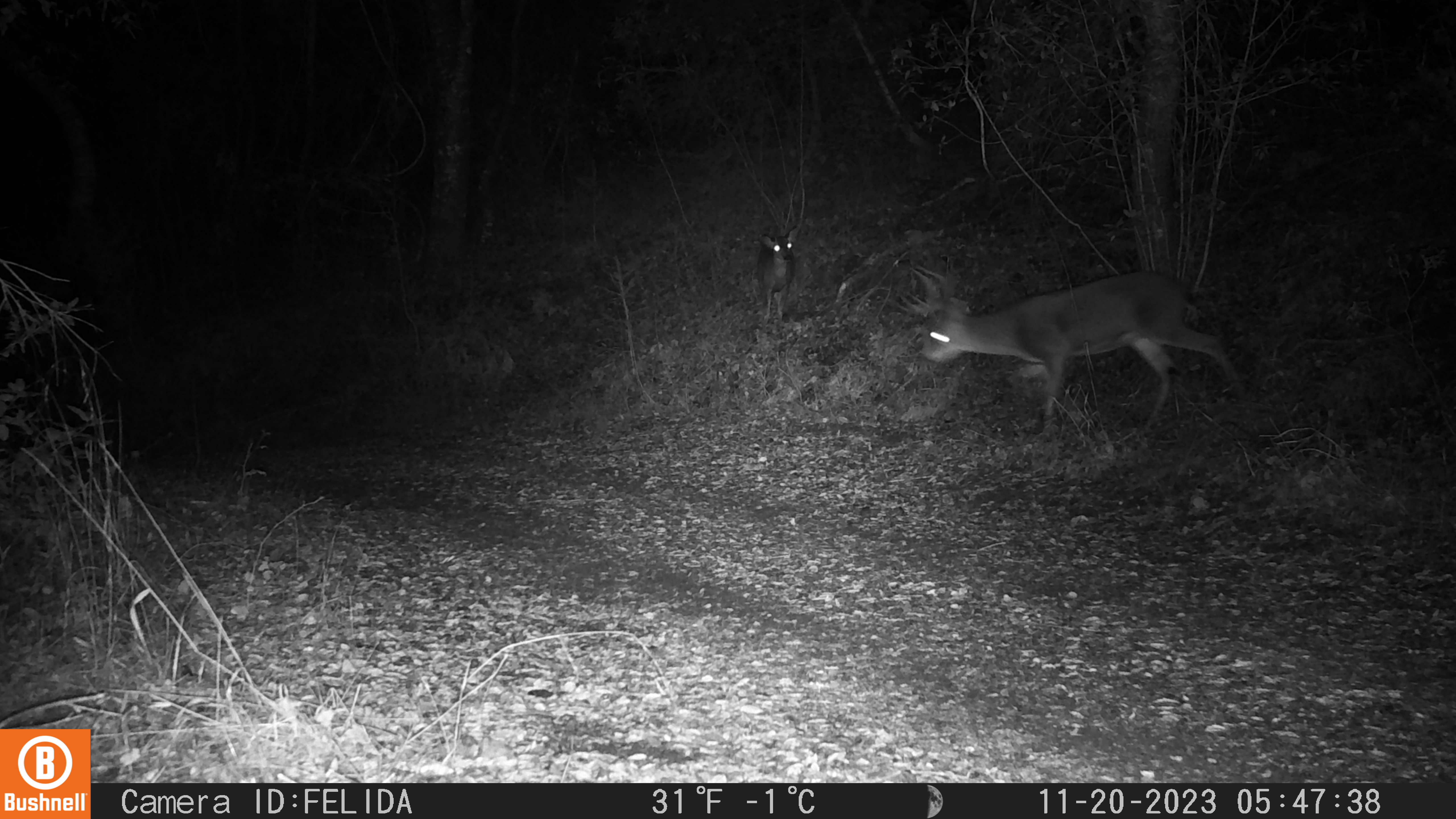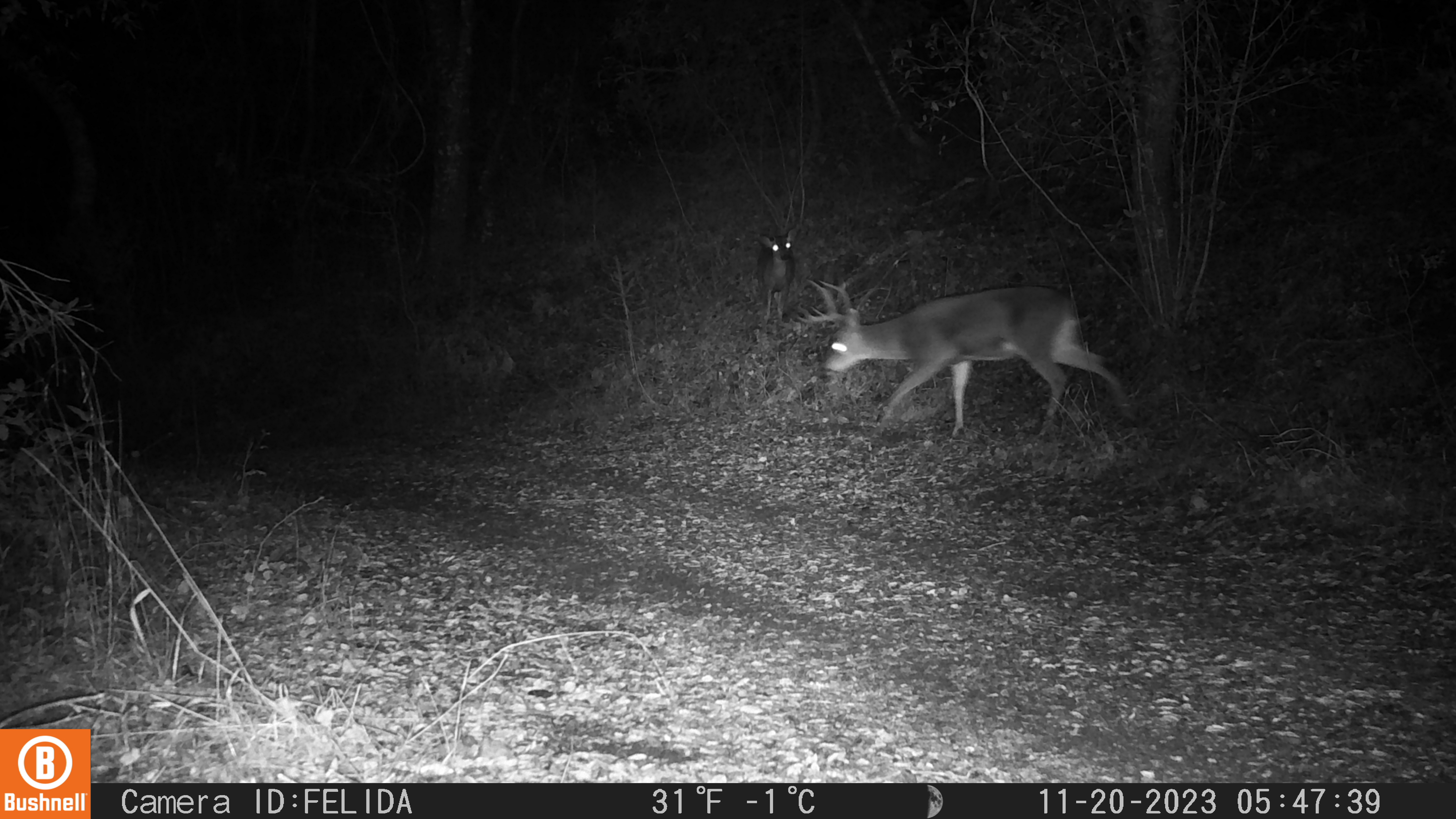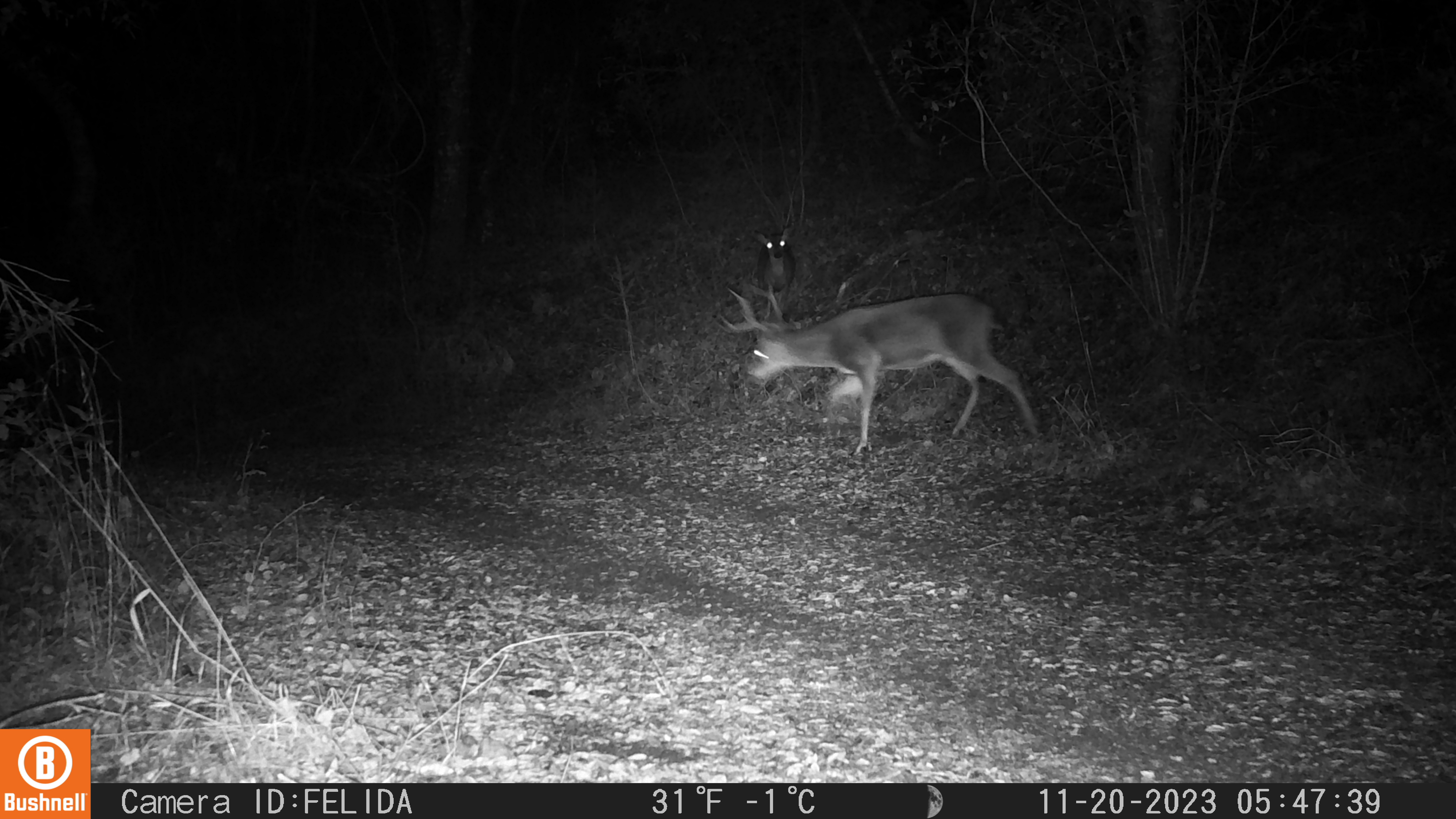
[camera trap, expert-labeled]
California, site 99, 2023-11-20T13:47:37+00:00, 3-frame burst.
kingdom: Animalia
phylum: Chordata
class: Mammalia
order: Artiodactyla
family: Cervidae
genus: Odocoileus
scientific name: Odocoileus hemionus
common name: mule deer